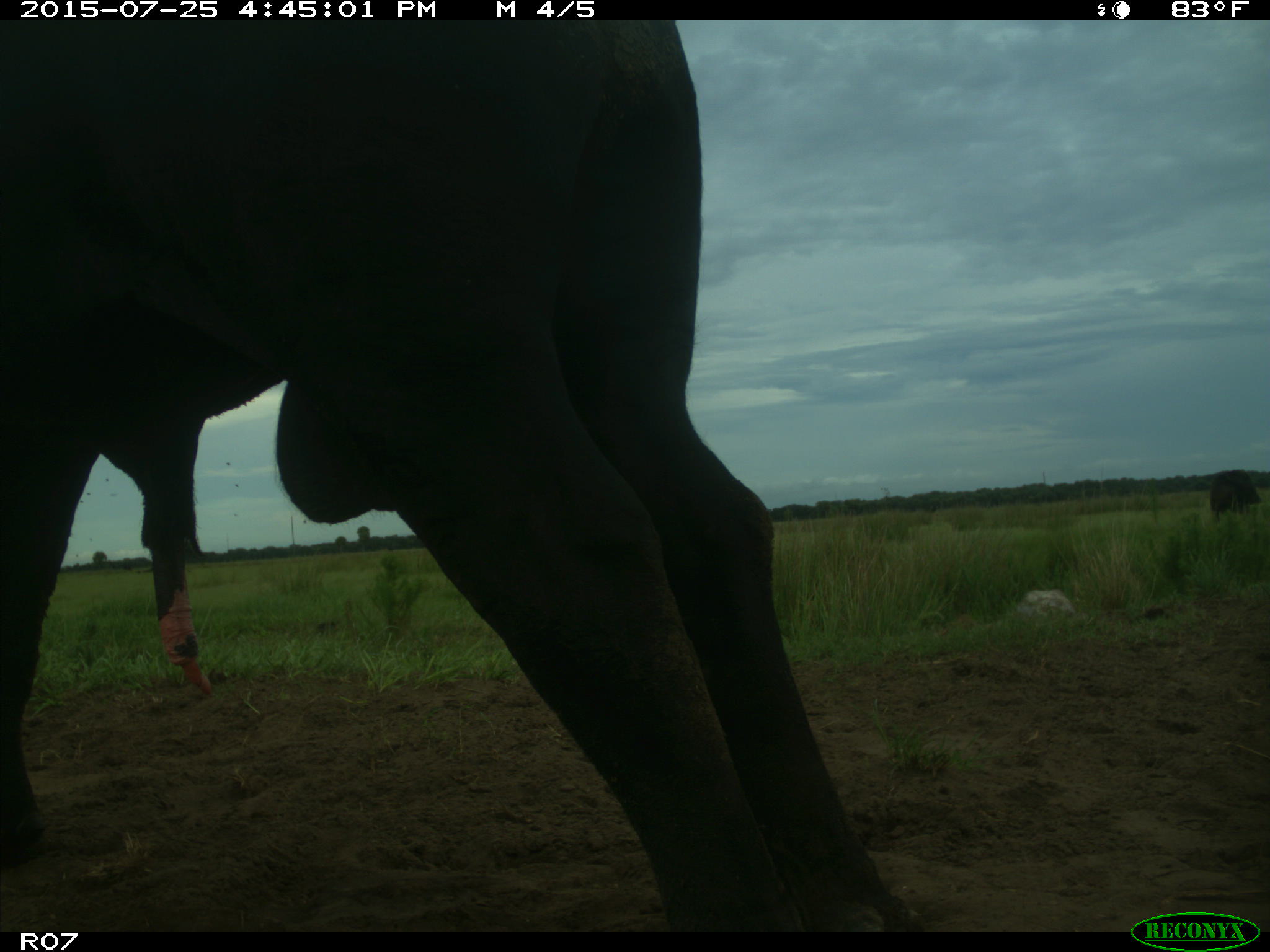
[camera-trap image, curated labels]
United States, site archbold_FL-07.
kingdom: Animalia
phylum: Chordata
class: Mammalia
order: Artiodactyla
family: Bovidae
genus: Bos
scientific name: Bos taurus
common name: domestic cow